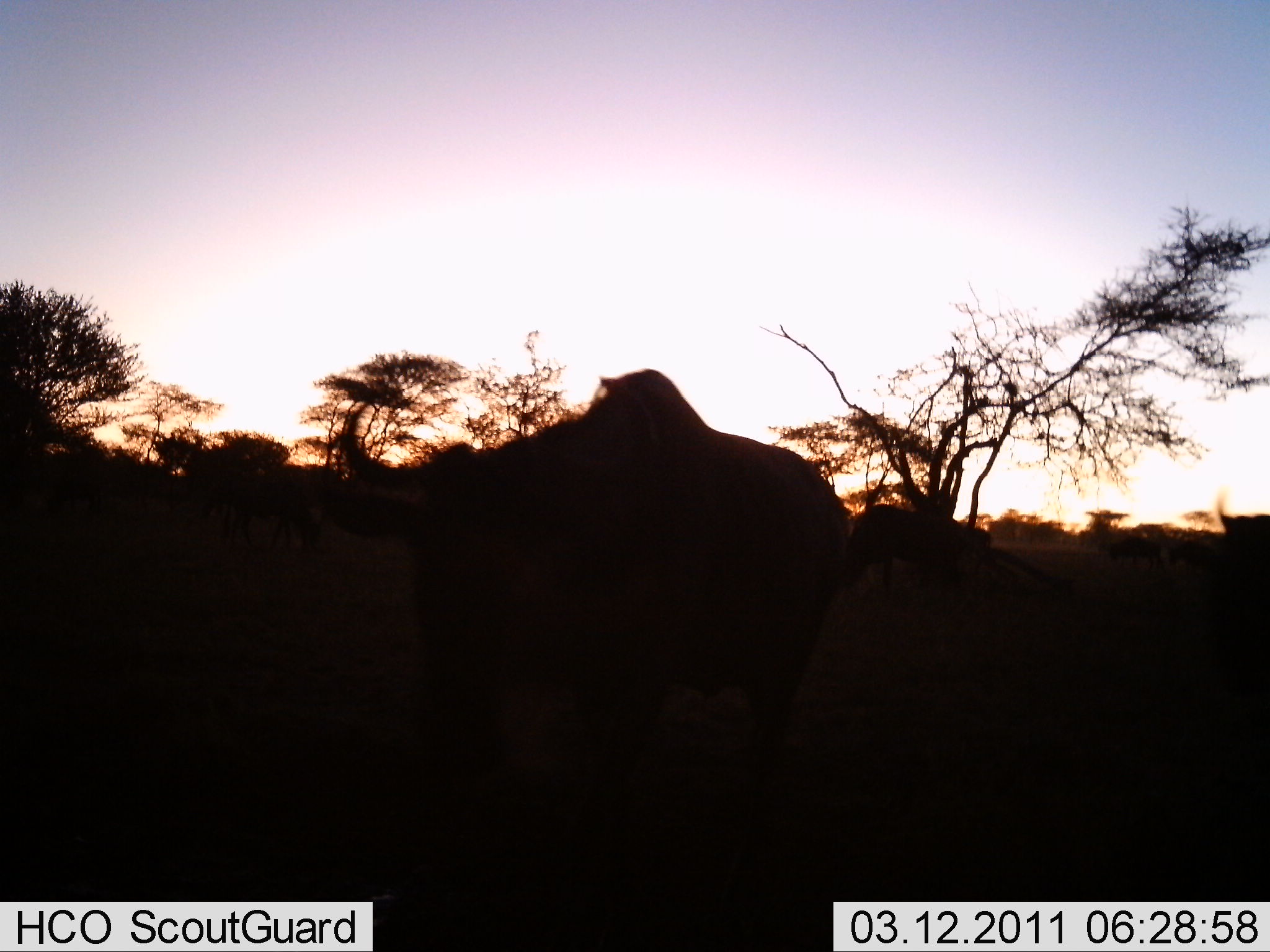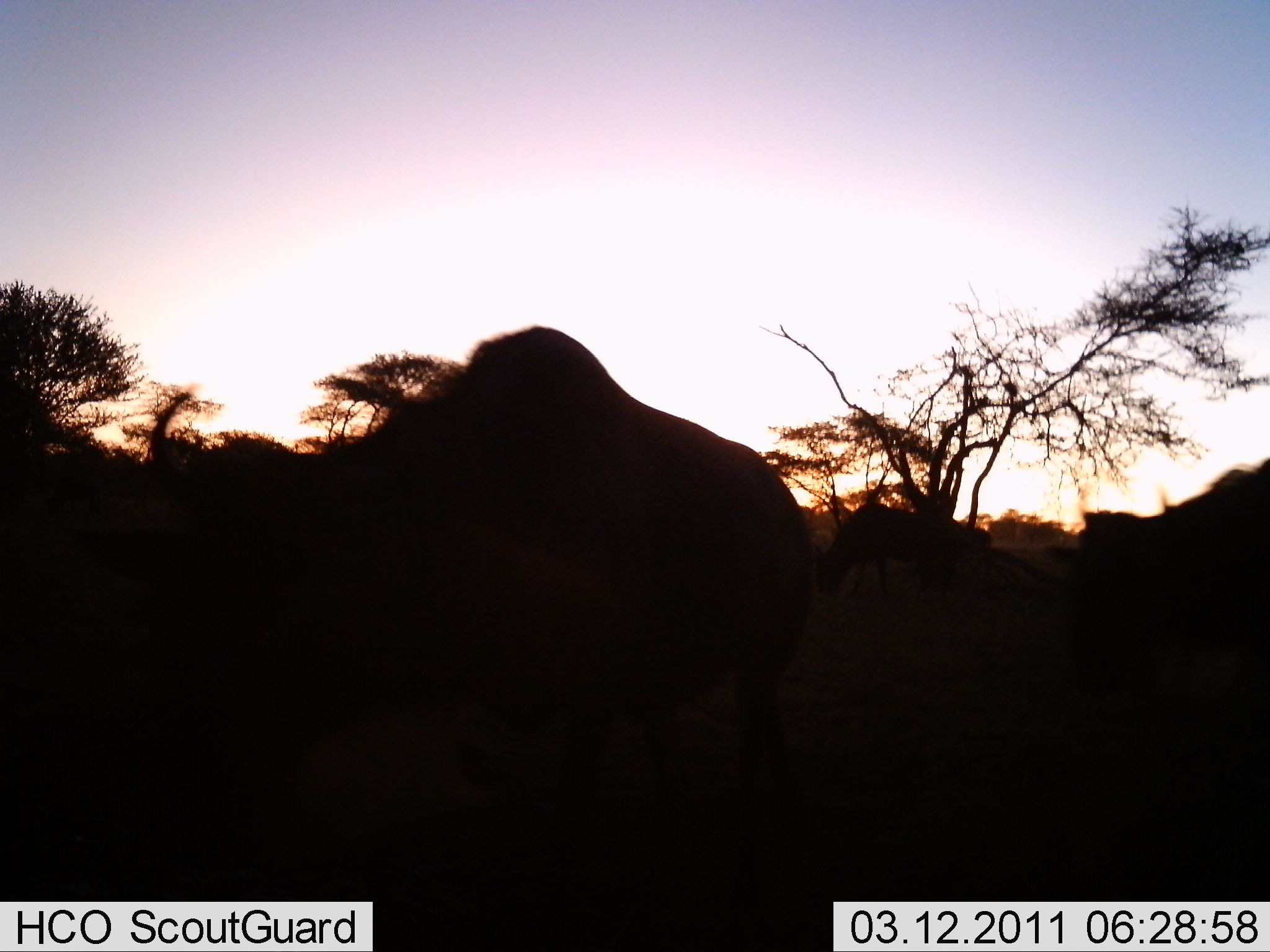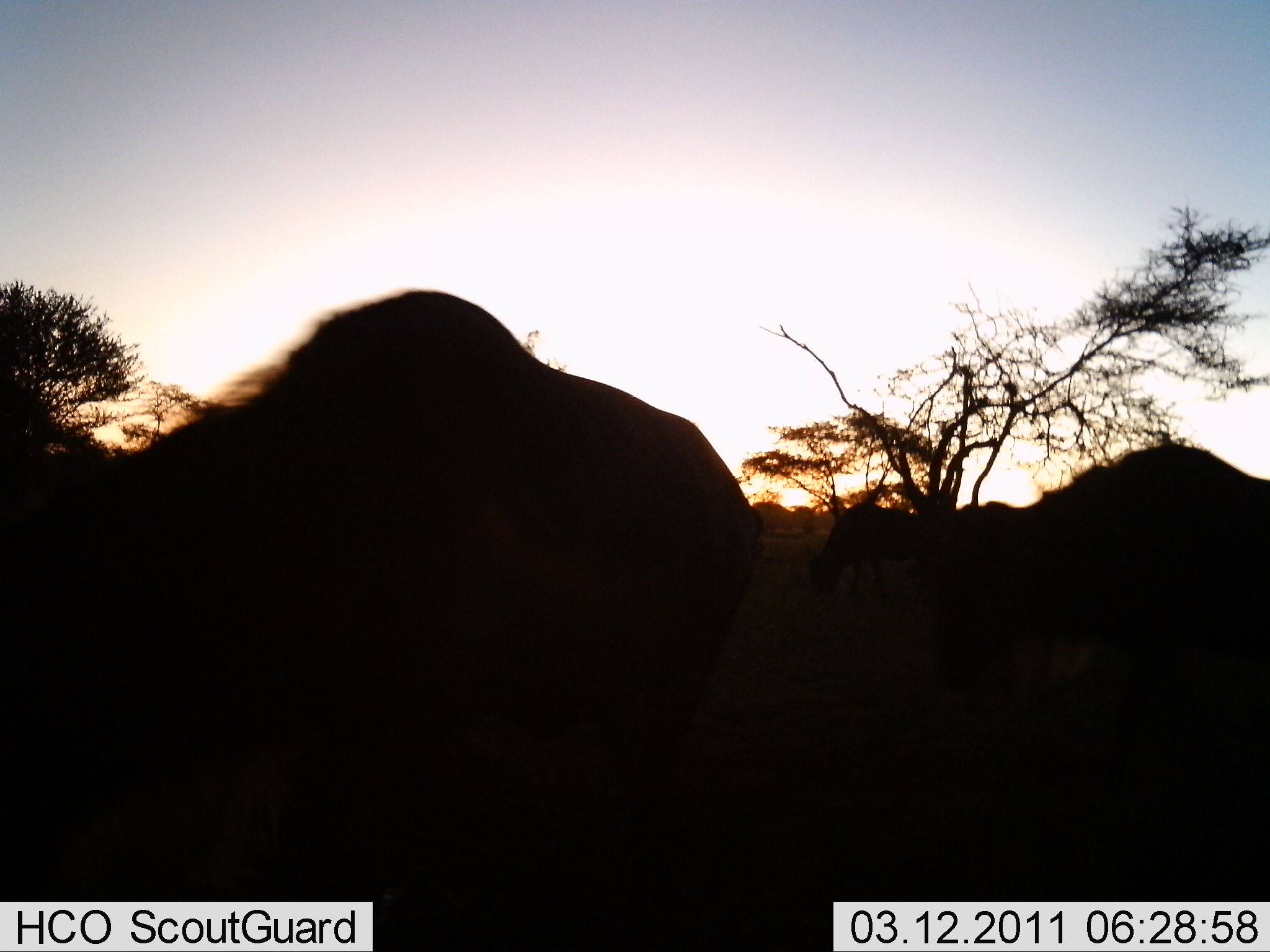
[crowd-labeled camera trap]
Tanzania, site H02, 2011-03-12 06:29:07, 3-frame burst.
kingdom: Animalia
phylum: Chordata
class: Mammalia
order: Artiodactyla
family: Bovidae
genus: Connochaetes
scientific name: Connochaetes taurinus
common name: blue wildebeest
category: wildebeest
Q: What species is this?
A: Wildebeest (blue wildebeest) (Connochaetes taurinus).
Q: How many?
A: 3.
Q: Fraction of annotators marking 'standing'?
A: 17%.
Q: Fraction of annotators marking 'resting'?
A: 0%.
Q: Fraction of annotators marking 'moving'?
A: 83%.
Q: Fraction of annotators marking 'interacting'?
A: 0%.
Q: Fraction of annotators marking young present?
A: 0%.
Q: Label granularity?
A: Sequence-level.